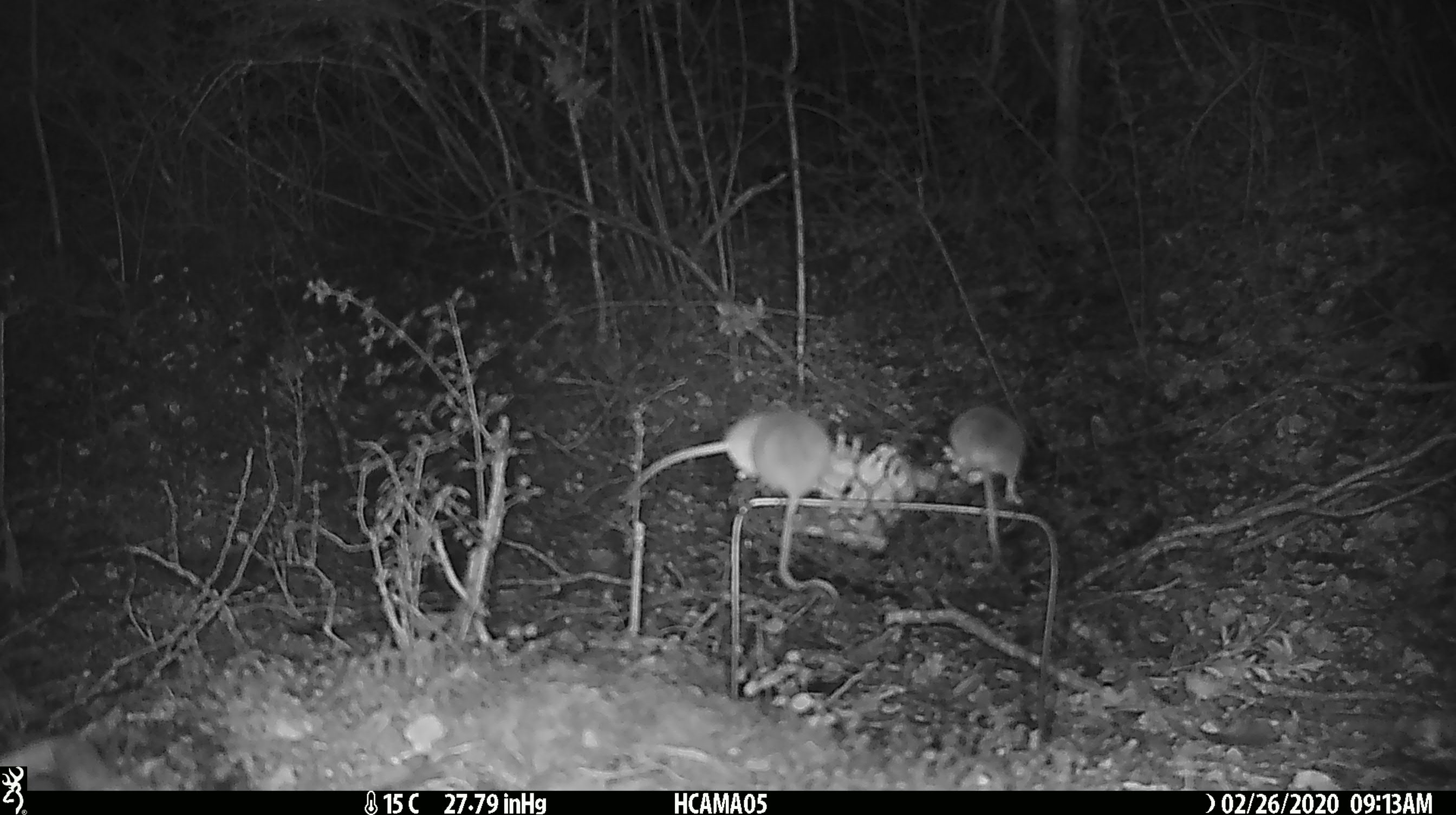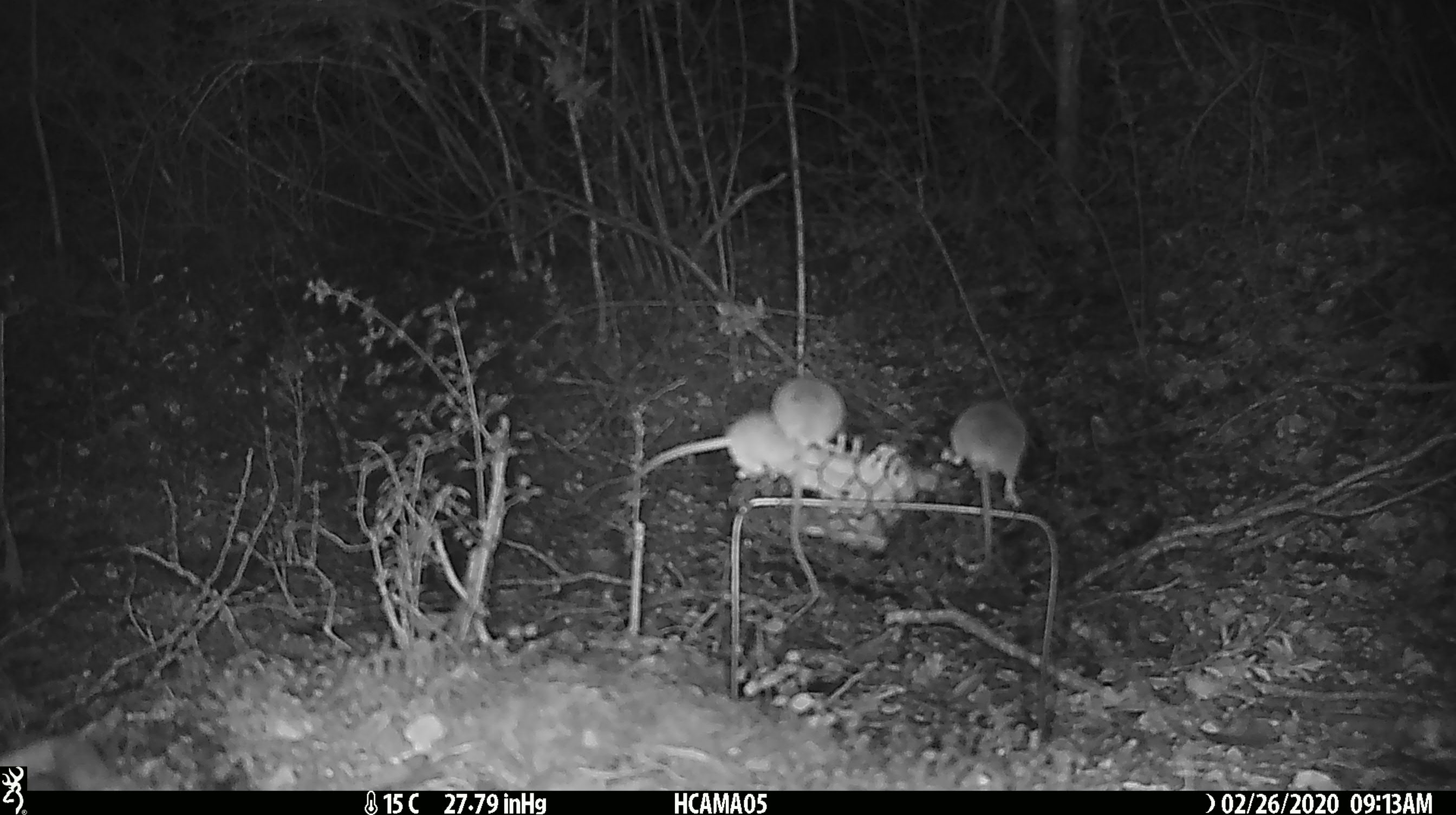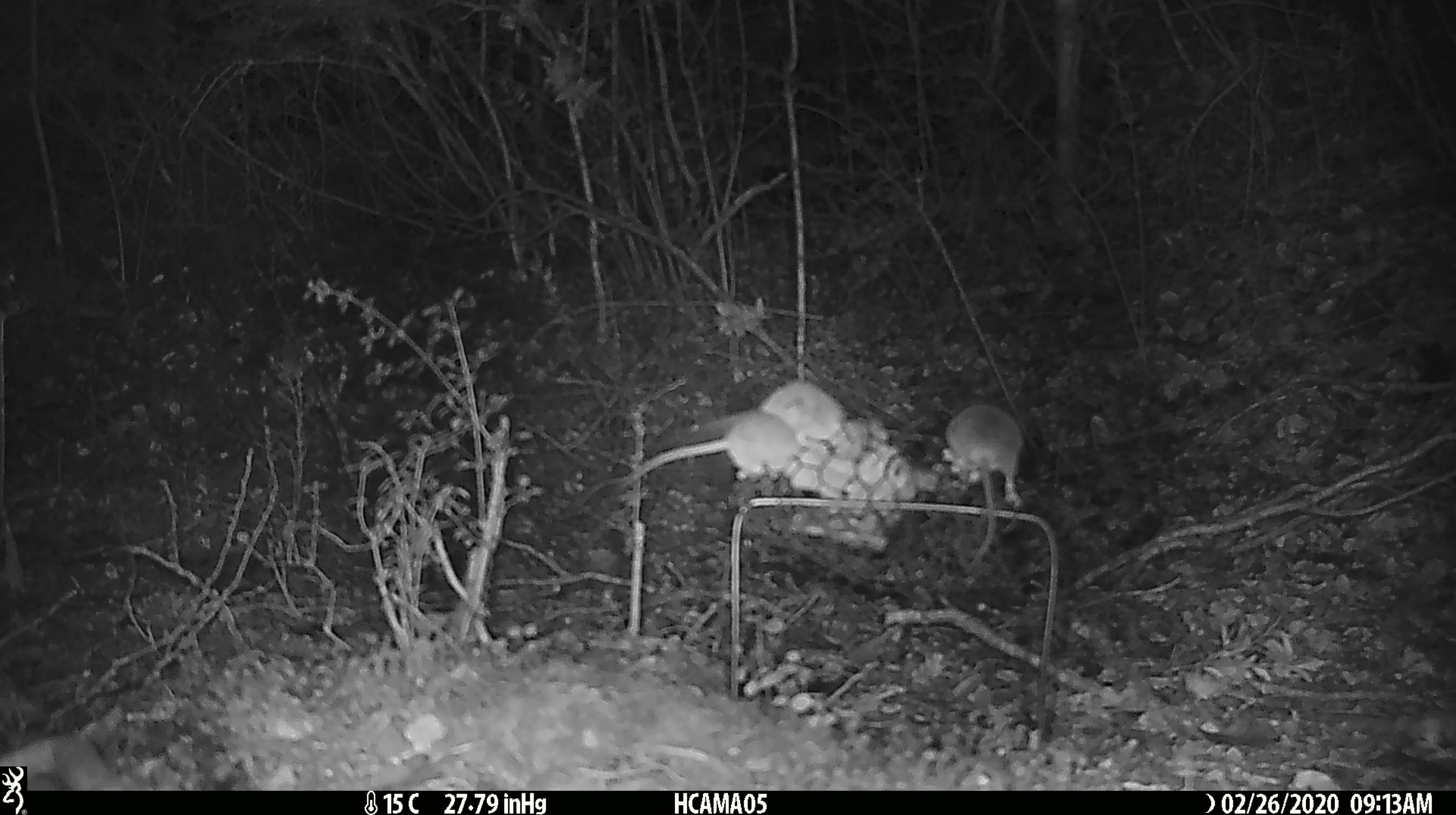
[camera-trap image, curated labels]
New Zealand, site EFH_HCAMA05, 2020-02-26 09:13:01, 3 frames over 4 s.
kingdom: Animalia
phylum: Chordata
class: Mammalia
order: Rodentia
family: Muridae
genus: Mus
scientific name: Mus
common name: mouse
Mouse (Mus).